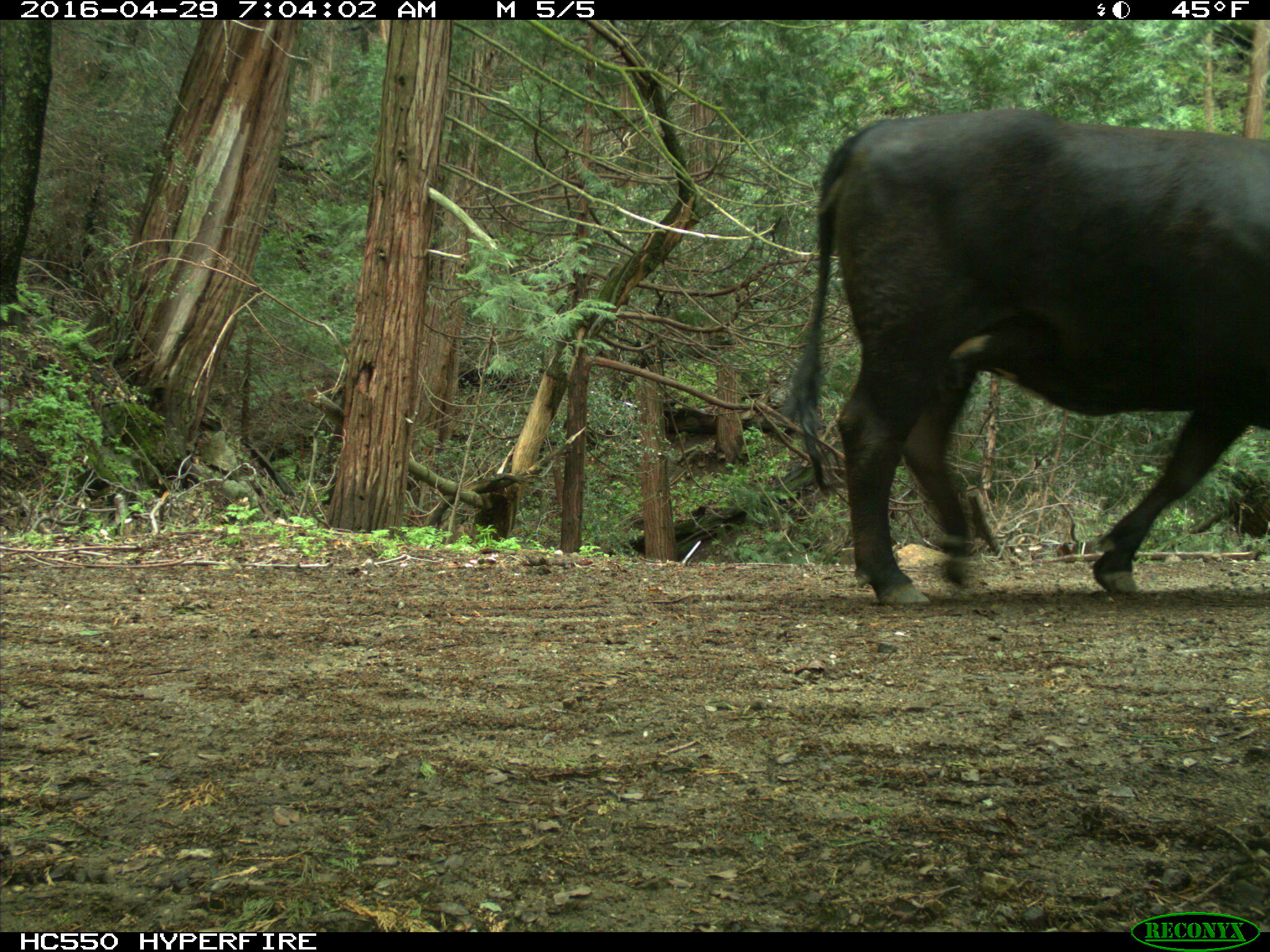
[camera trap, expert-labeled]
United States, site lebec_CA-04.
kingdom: Animalia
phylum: Chordata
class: Mammalia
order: Artiodactyla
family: Bovidae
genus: Bos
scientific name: Bos taurus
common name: domestic cow